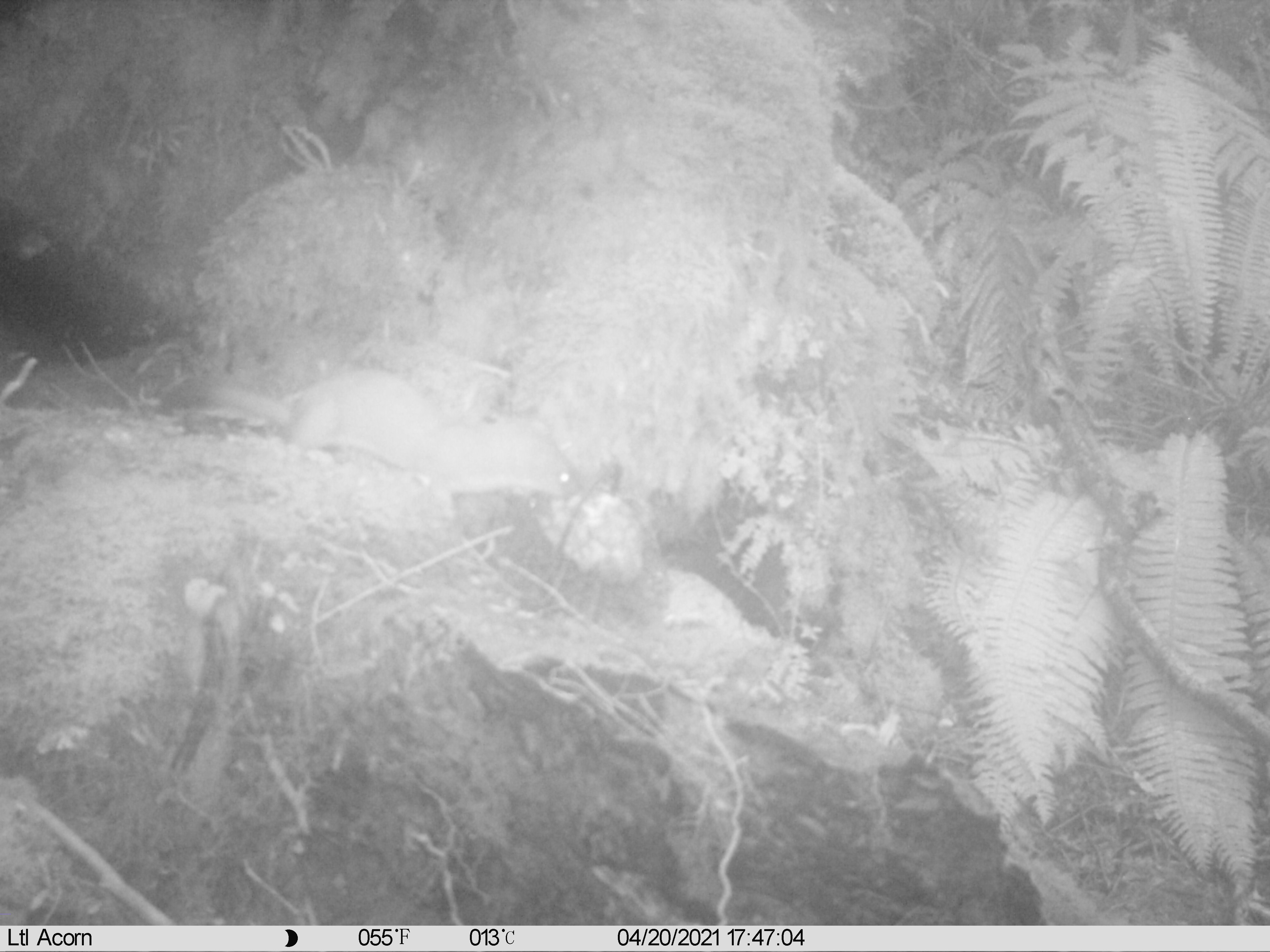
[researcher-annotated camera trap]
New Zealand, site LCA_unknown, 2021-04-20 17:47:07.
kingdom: Animalia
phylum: Chordata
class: Mammalia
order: Carnivora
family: Mustelidae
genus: Mustela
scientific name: Mustela erminea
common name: stoat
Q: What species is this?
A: Stoat (Mustela erminea).